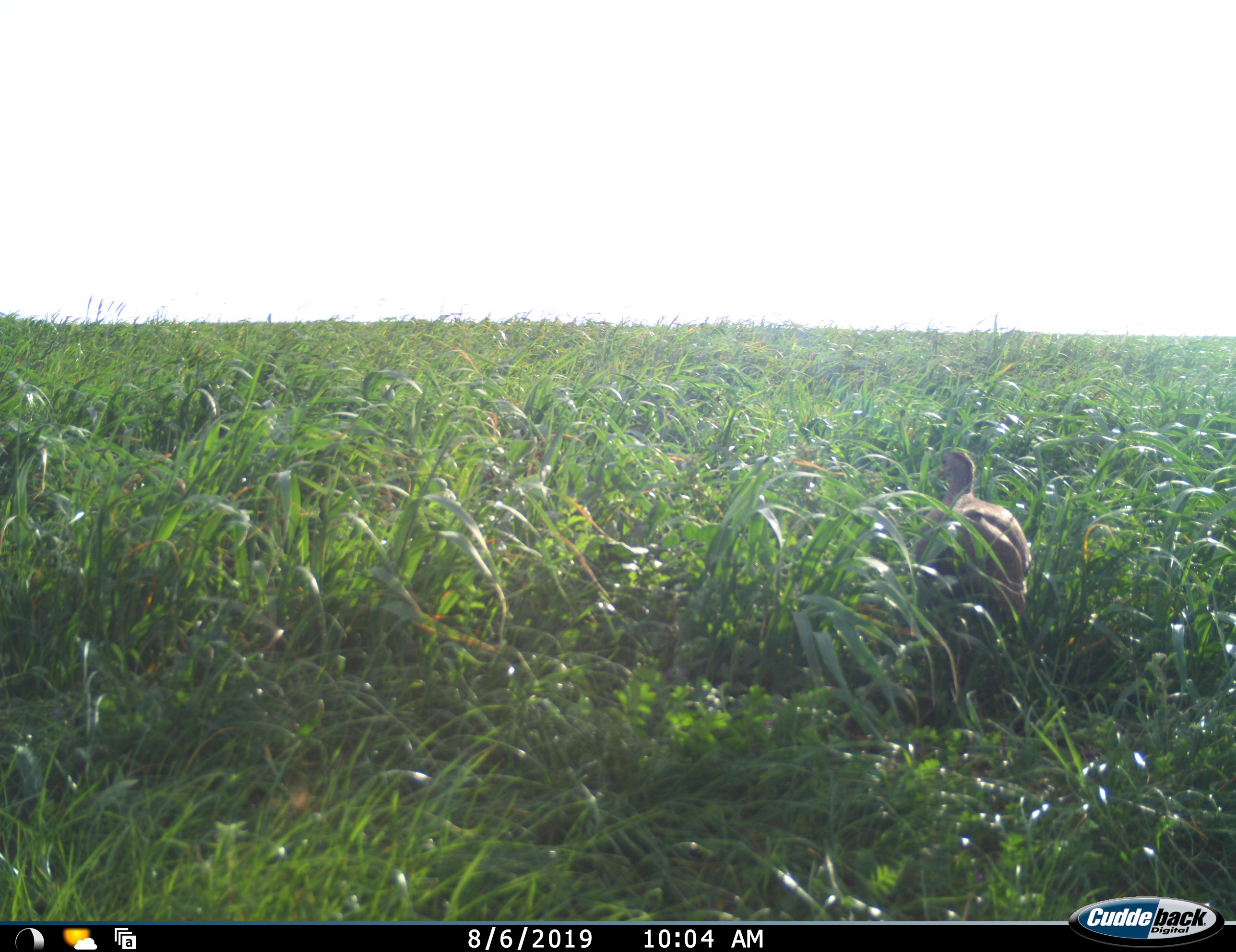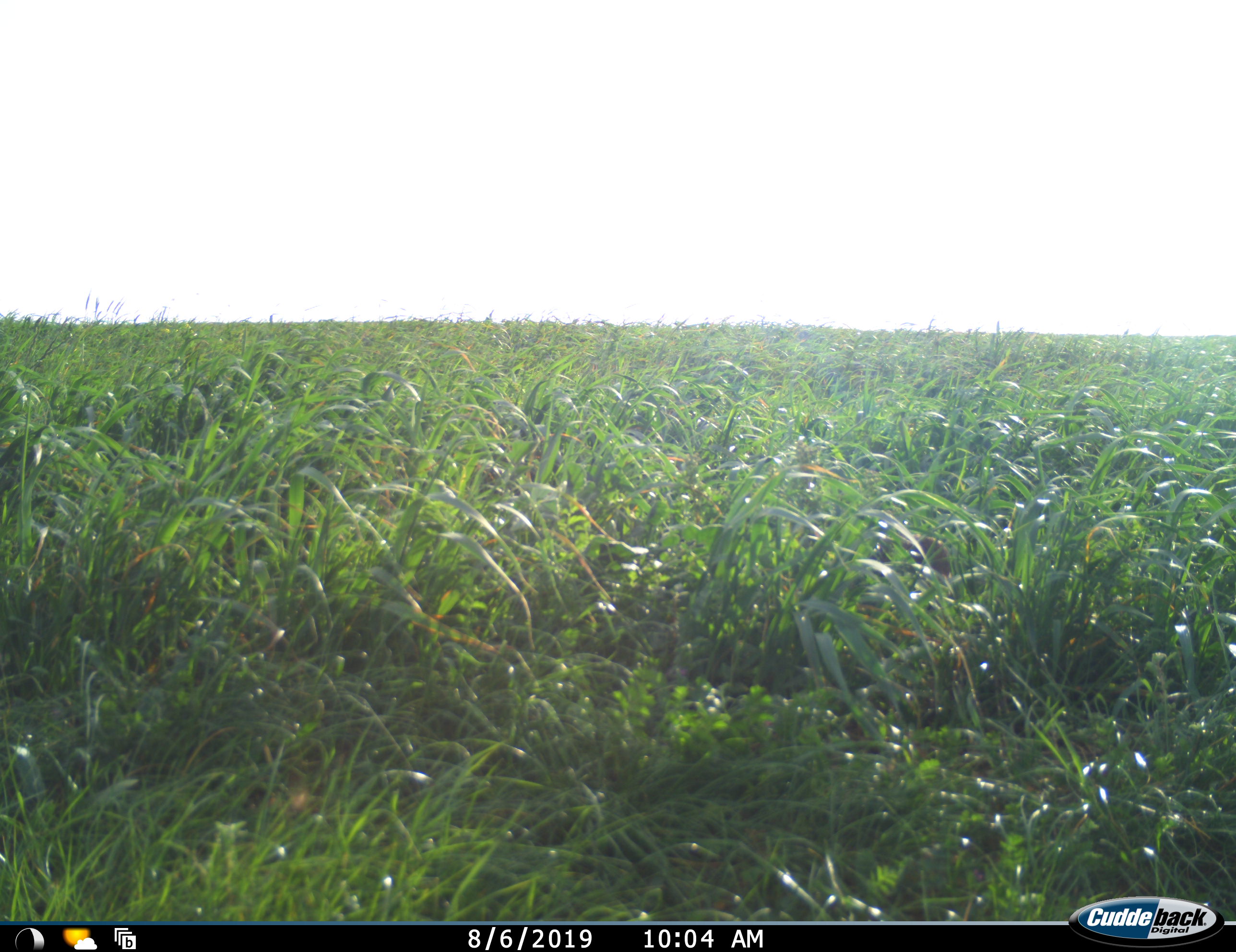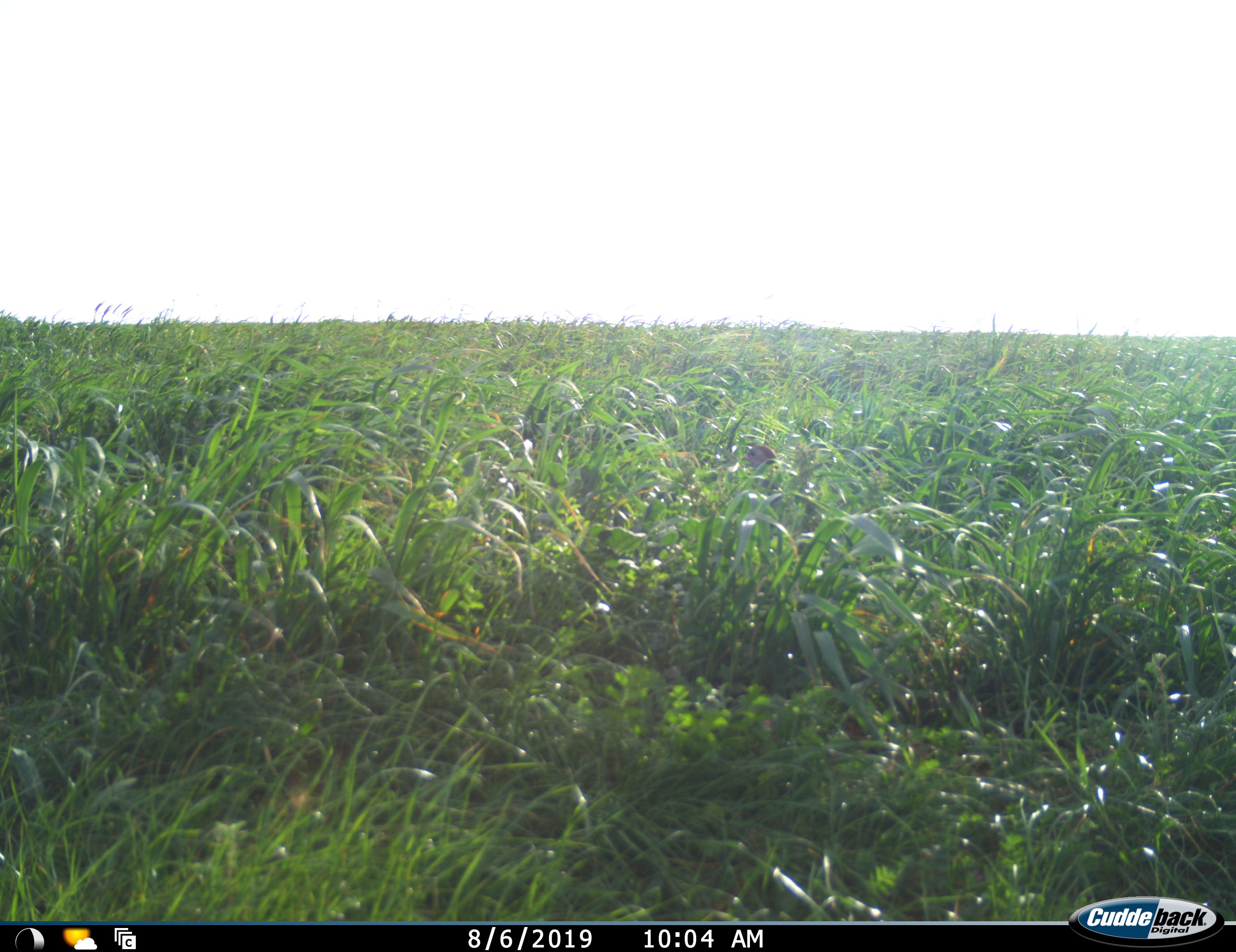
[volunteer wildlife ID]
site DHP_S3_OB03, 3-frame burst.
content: unidentified animal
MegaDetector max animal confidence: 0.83